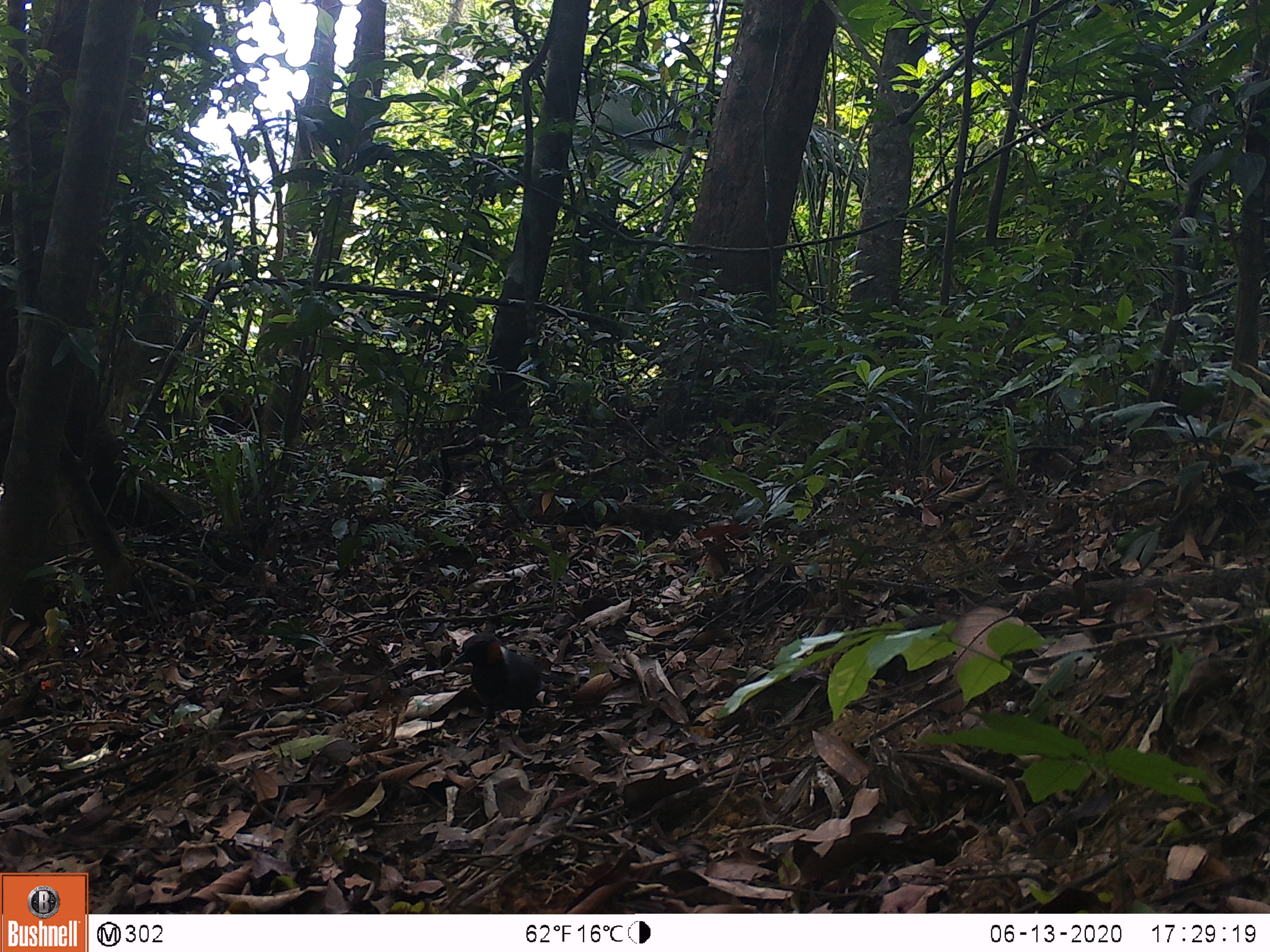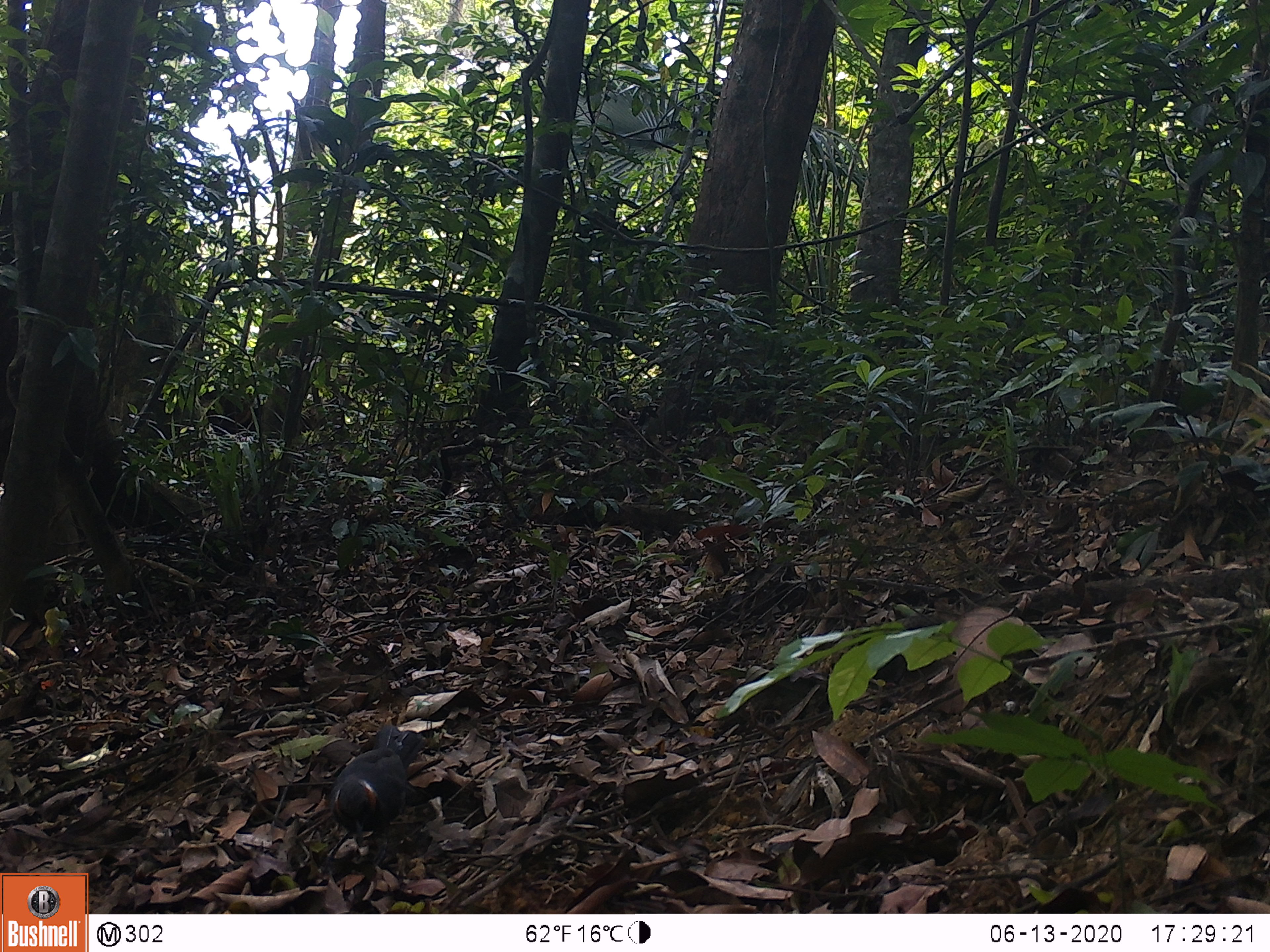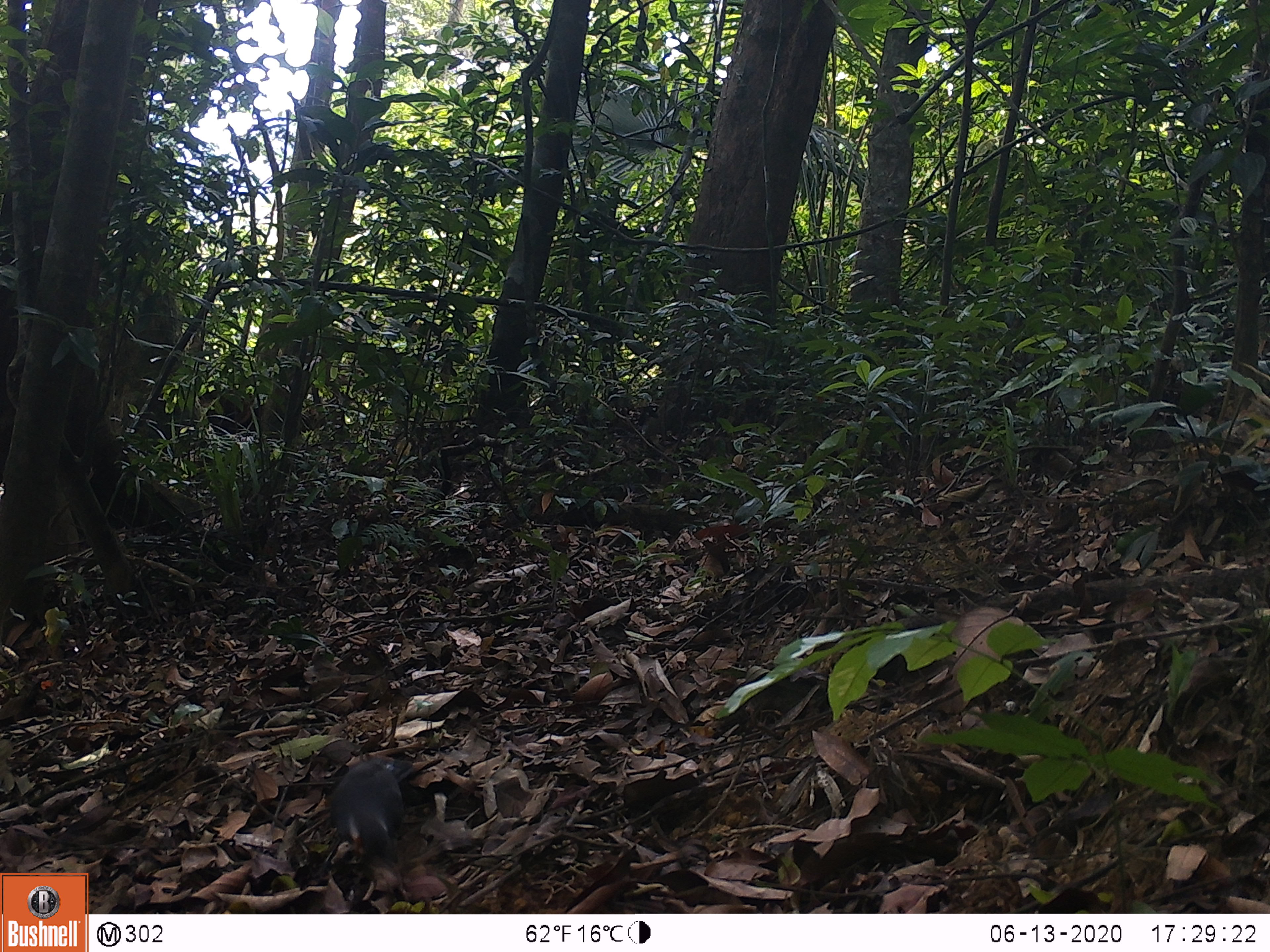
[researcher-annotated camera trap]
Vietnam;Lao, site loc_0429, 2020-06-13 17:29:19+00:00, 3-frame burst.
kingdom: Animalia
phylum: Chordata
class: Aves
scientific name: Aves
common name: bird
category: unidentified bird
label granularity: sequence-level